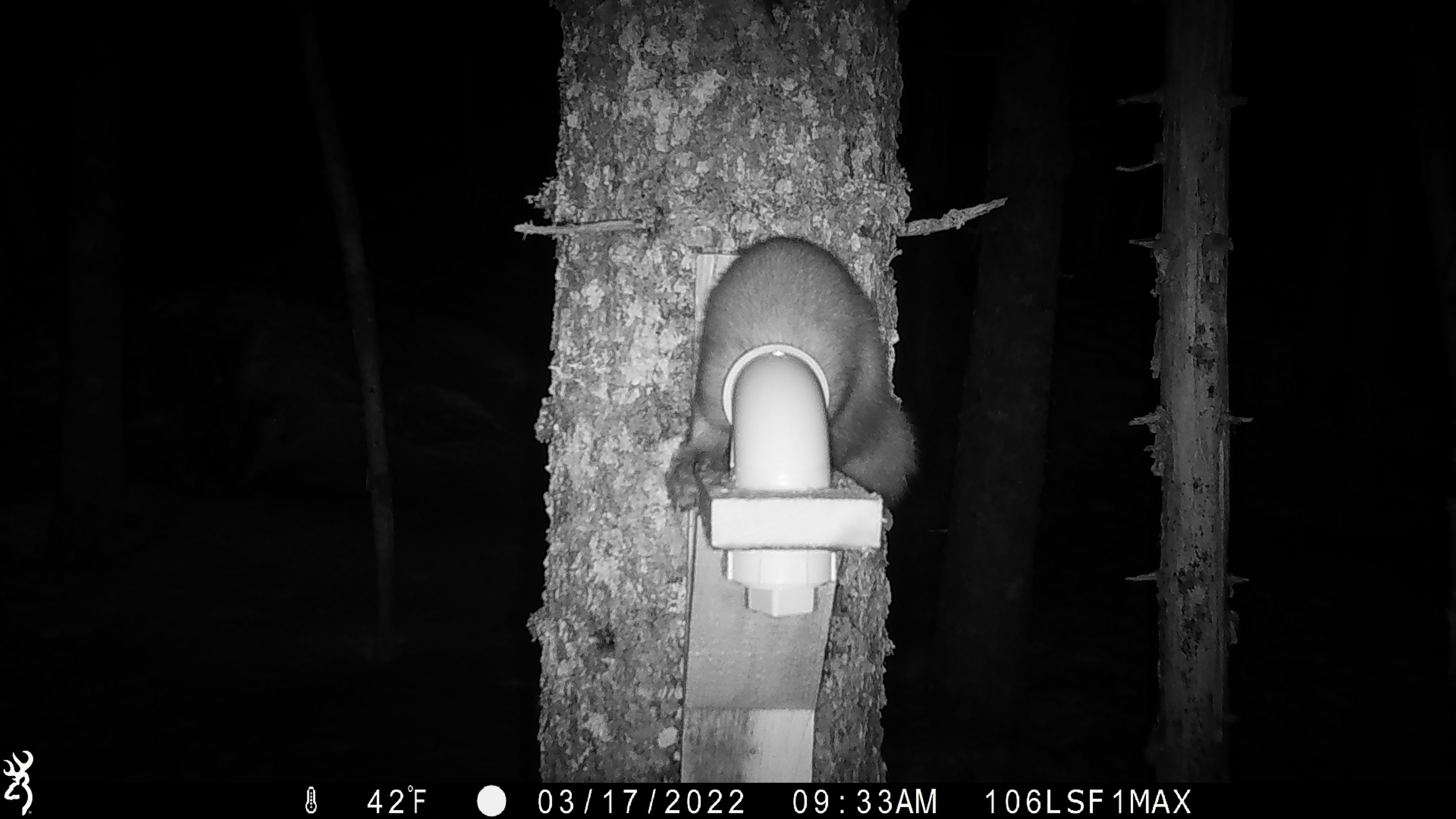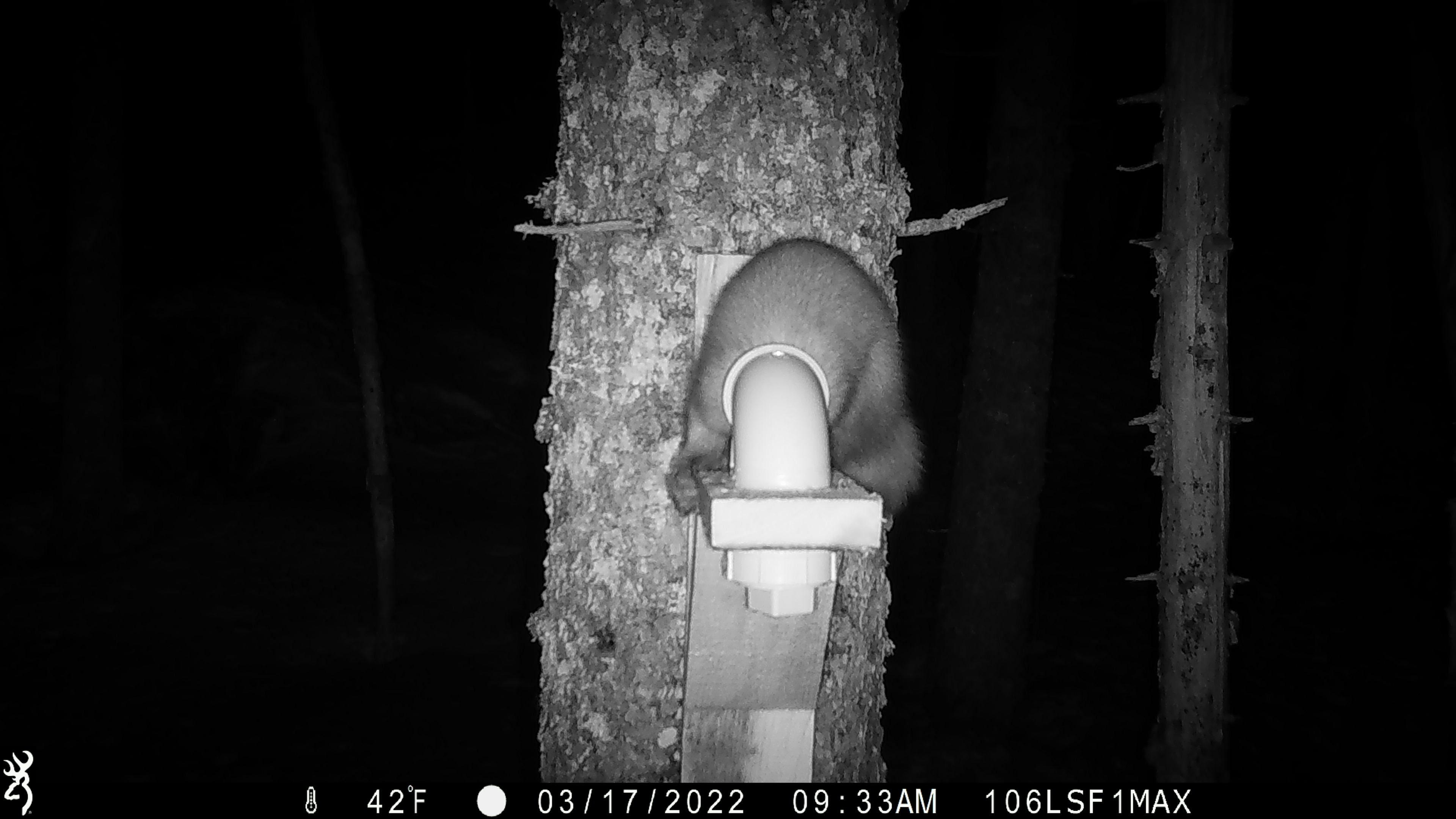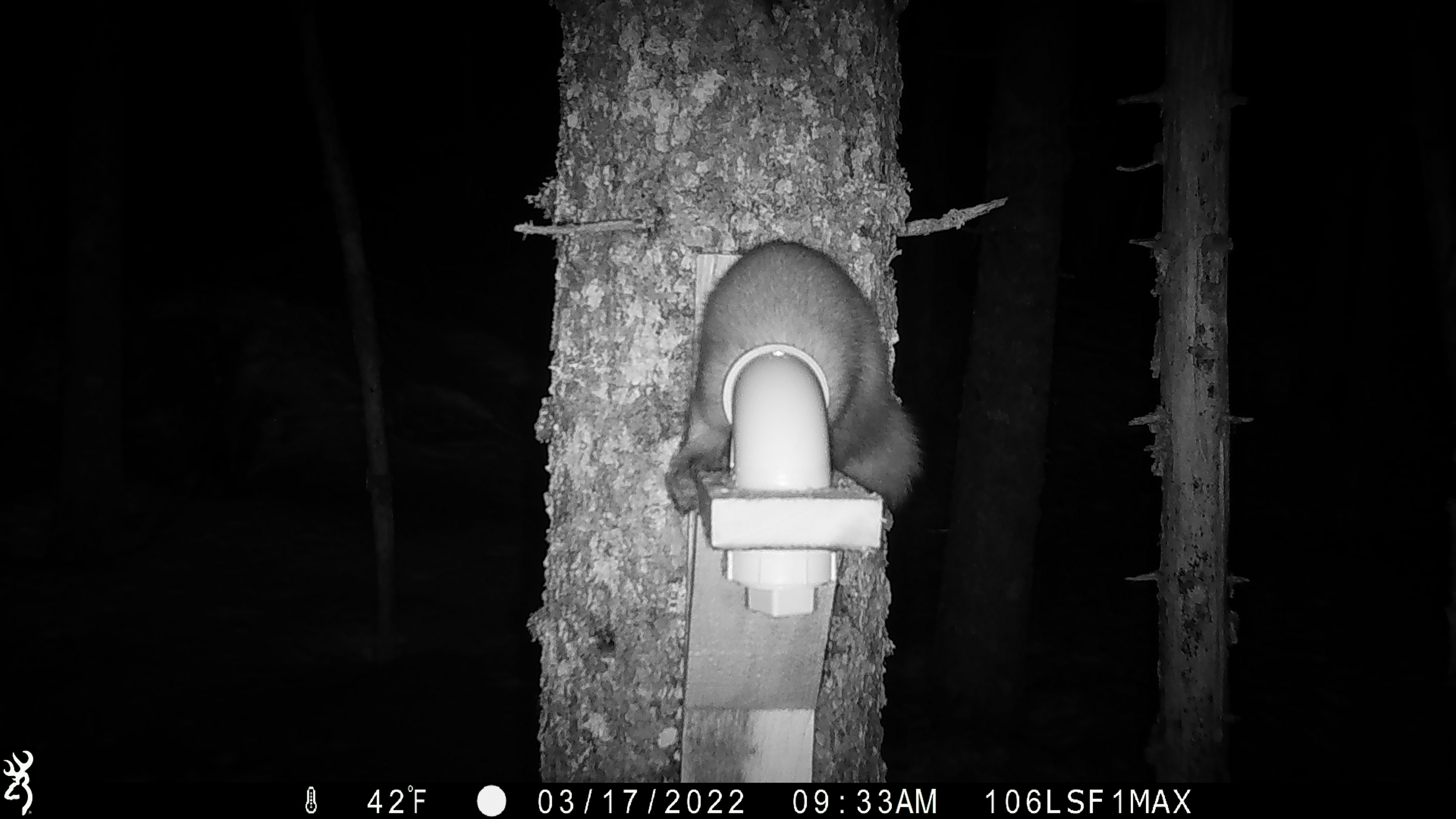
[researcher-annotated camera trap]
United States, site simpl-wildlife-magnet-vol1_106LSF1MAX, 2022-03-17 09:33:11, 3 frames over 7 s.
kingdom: Animalia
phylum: Chordata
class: Mammalia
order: Carnivora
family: Mustelidae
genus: Martes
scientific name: Martes americana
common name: american marten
American marten (Martes americana).